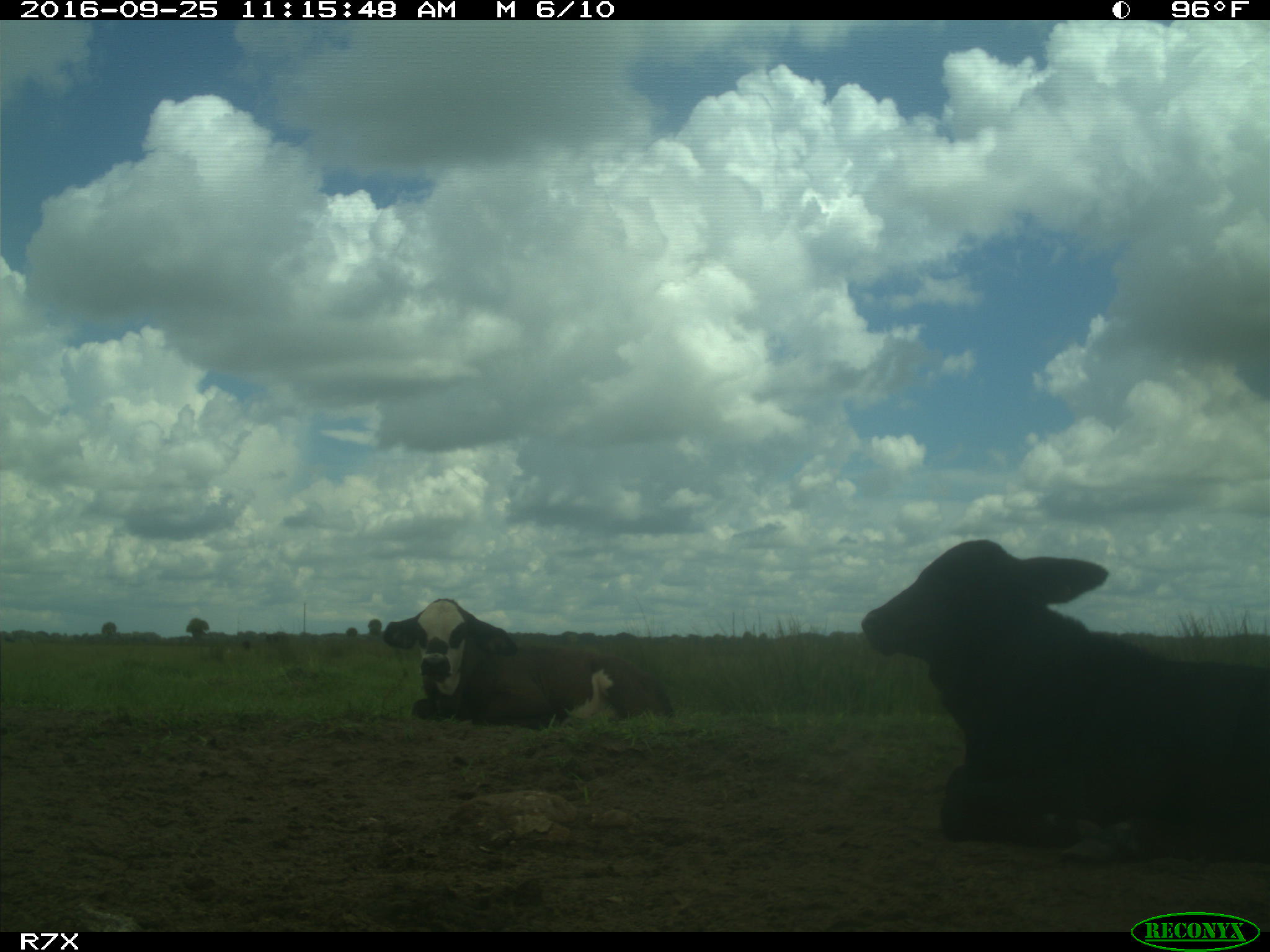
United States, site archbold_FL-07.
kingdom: Animalia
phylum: Chordata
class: Mammalia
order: Artiodactyla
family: Bovidae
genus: Bos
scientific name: Bos taurus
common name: domestic cow